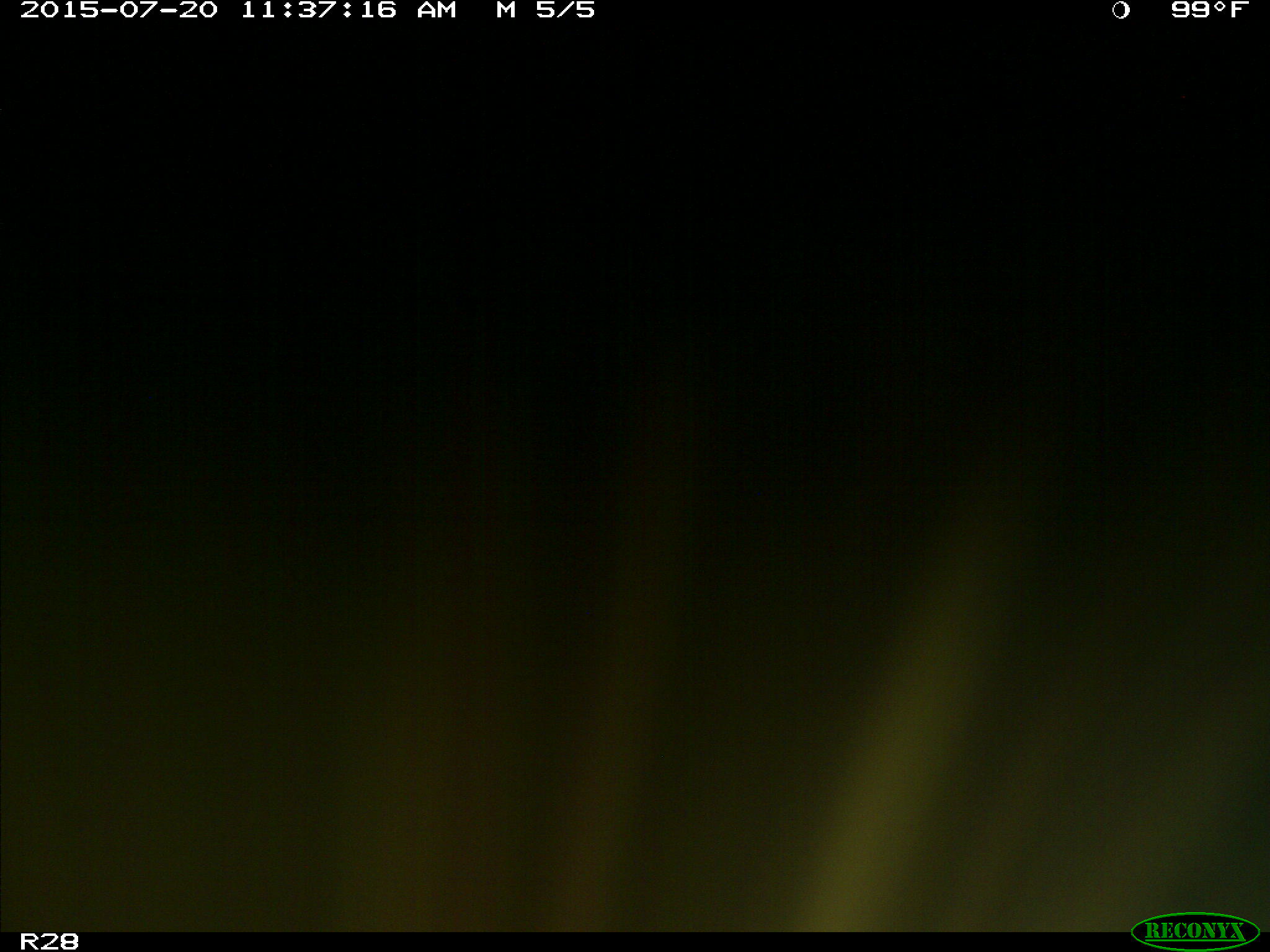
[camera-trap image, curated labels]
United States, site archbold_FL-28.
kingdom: Animalia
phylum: Chordata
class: Mammalia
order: Artiodactyla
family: Bovidae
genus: Bos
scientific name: Bos taurus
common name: domestic cow